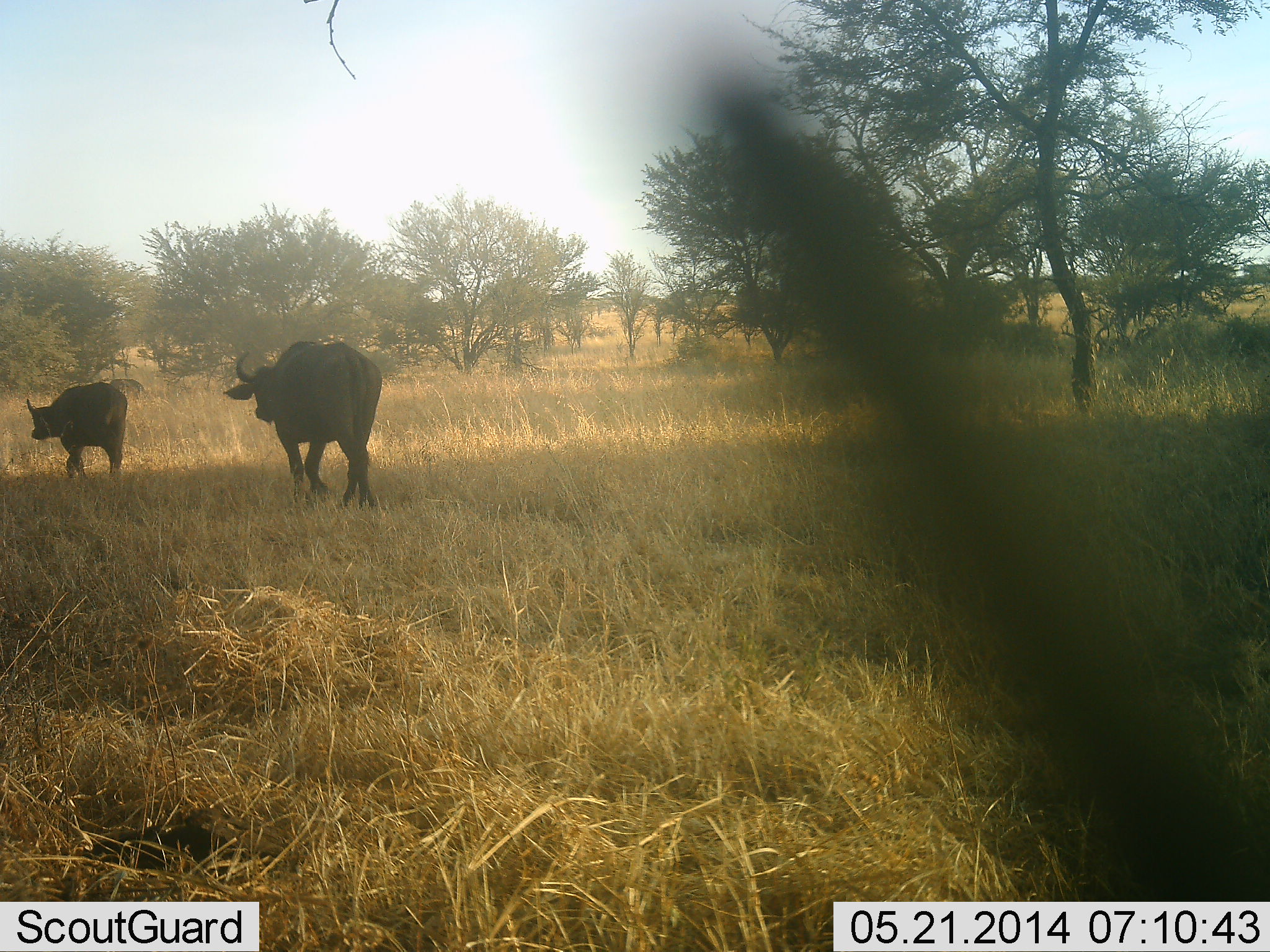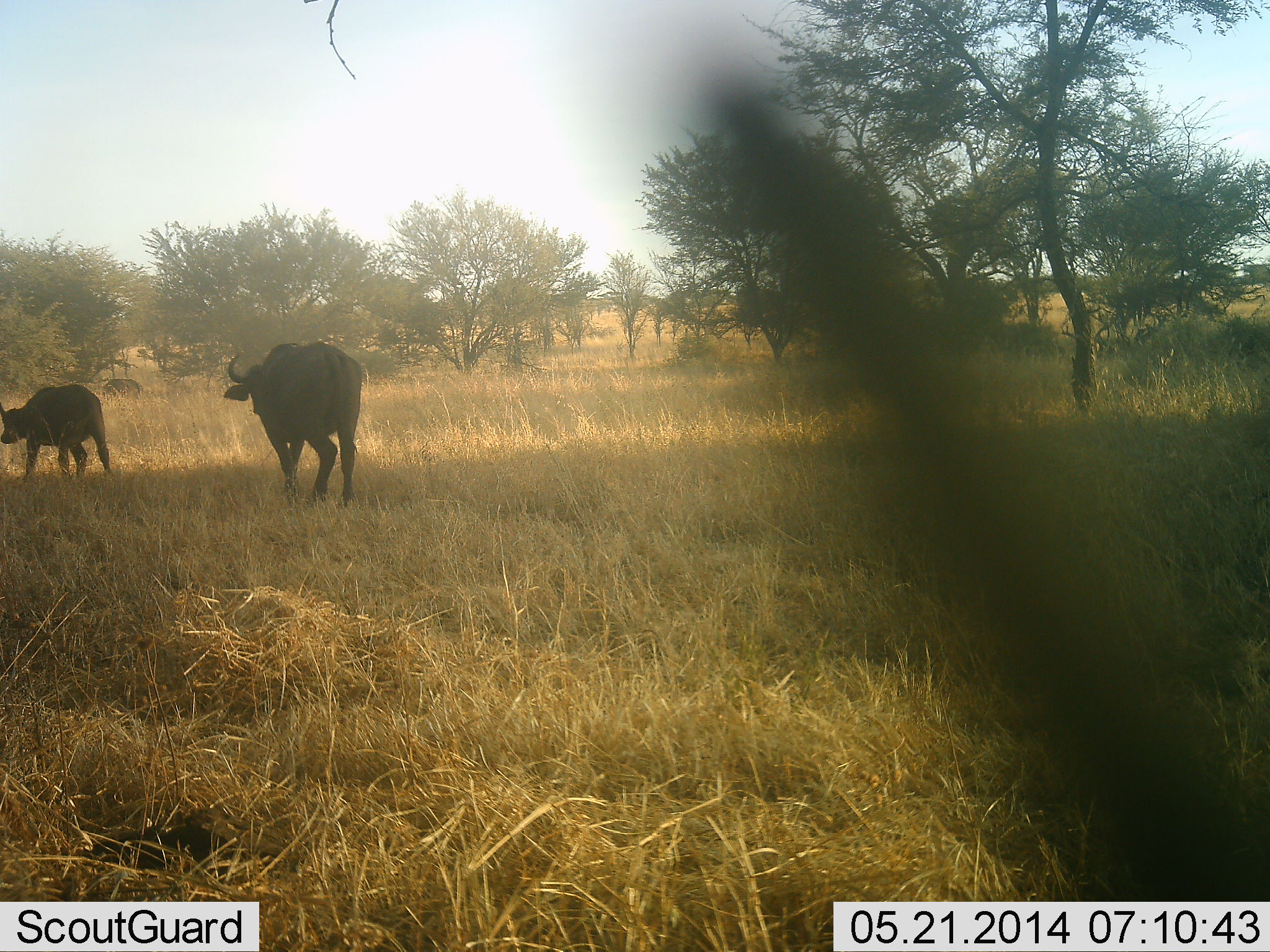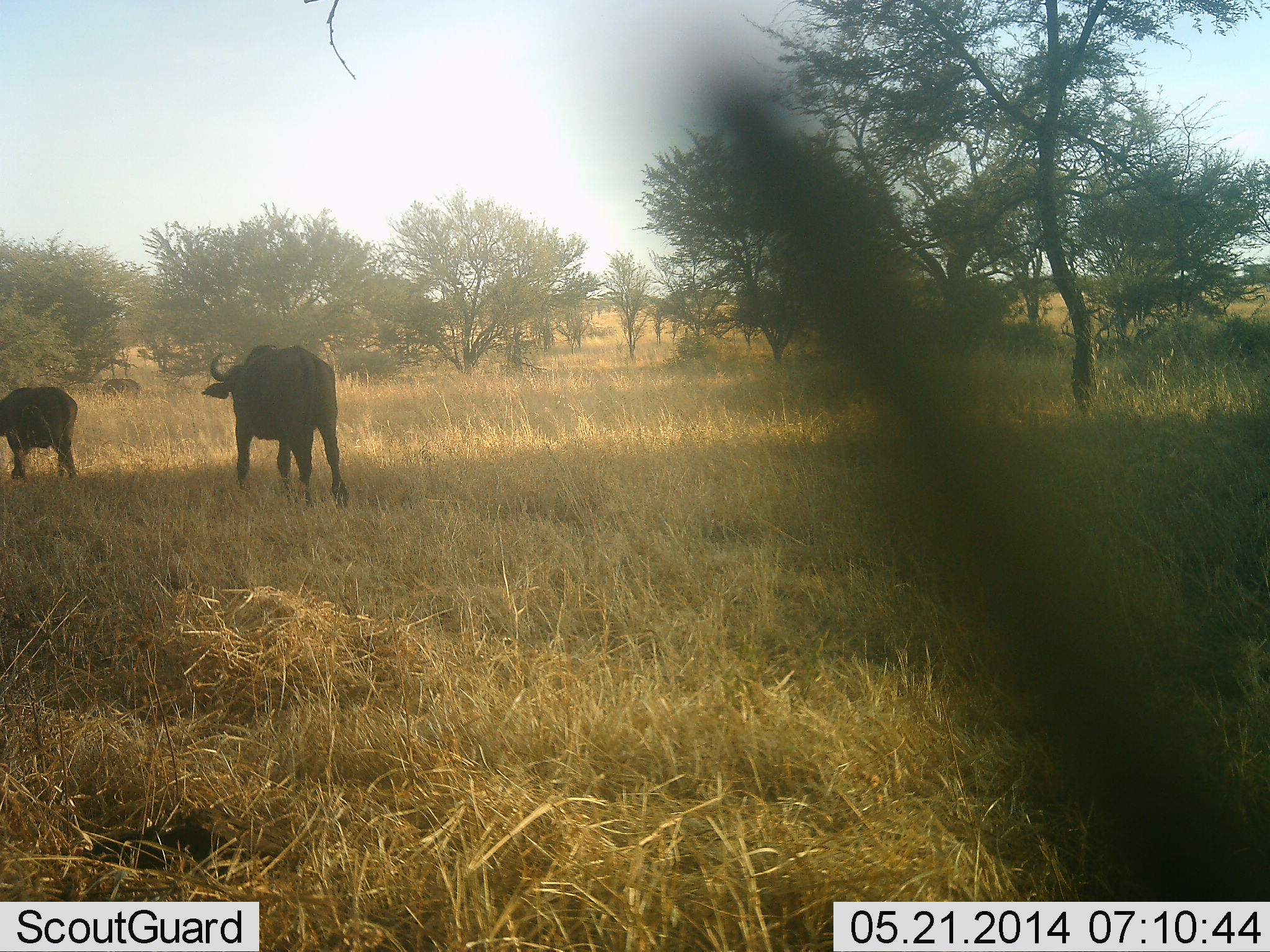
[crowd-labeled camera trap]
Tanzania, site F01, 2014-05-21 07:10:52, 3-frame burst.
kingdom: Animalia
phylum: Chordata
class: Mammalia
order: Artiodactyla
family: Bovidae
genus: Syncerus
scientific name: Syncerus caffer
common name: cape buffalo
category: buffalo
Buffalo (cape buffalo) (Syncerus caffer), count 2. Behavior (volunteer vote fractions): standing 0%, resting 0%, moving 100%, interacting 0%. Young present (vote fraction): 10%. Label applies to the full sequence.